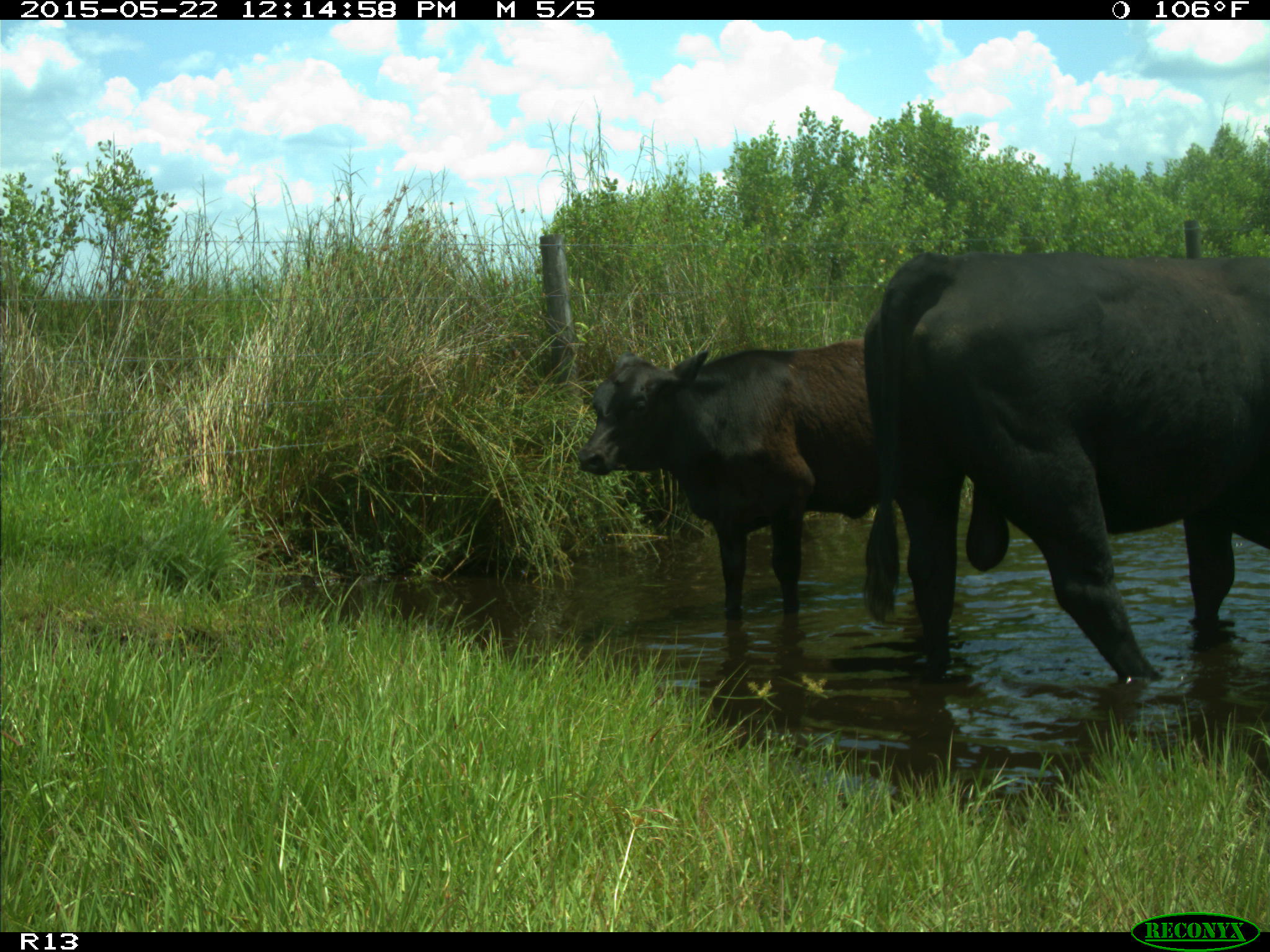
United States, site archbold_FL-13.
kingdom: Animalia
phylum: Chordata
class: Mammalia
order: Artiodactyla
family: Bovidae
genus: Bos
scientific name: Bos taurus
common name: domestic cow